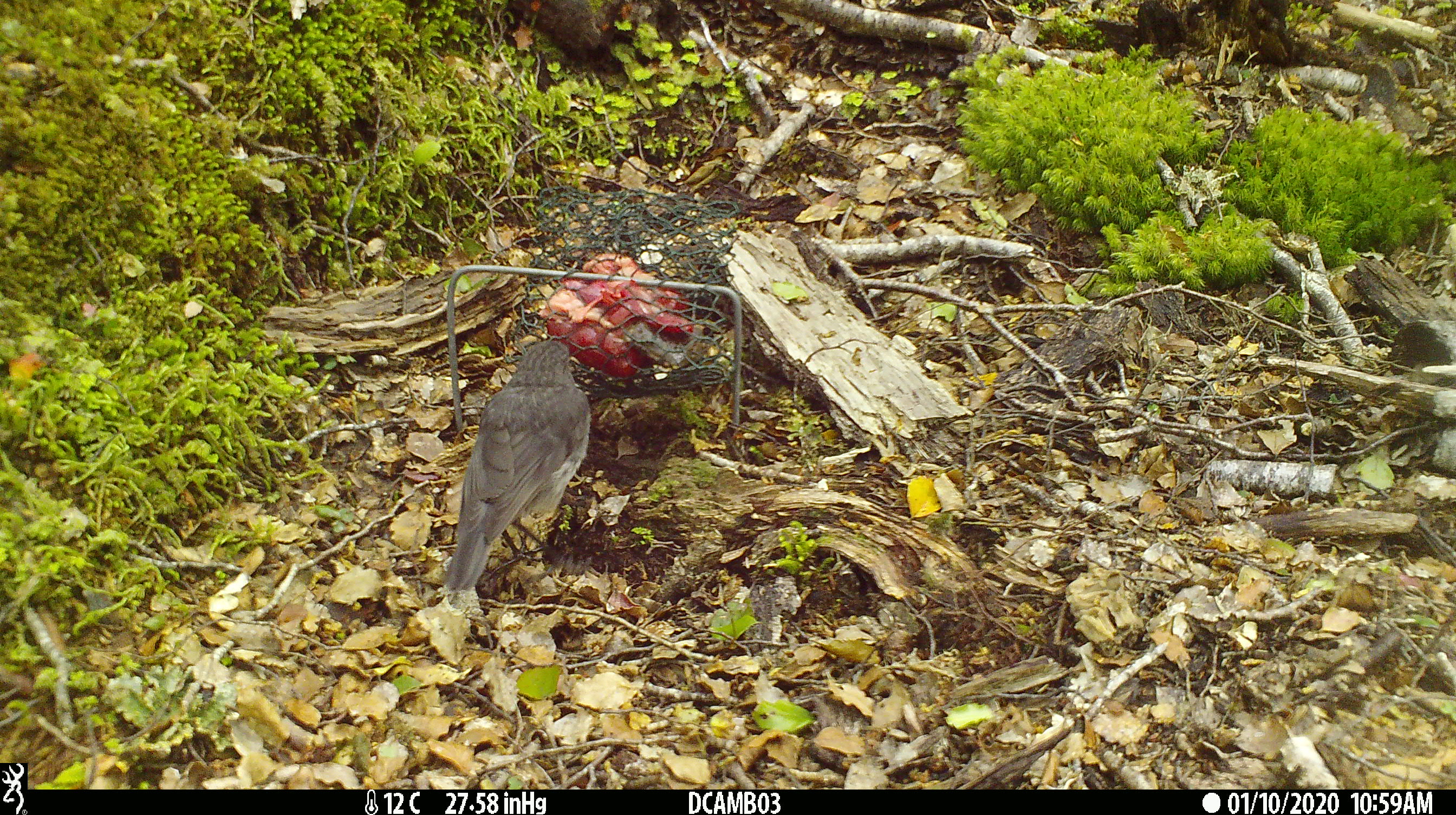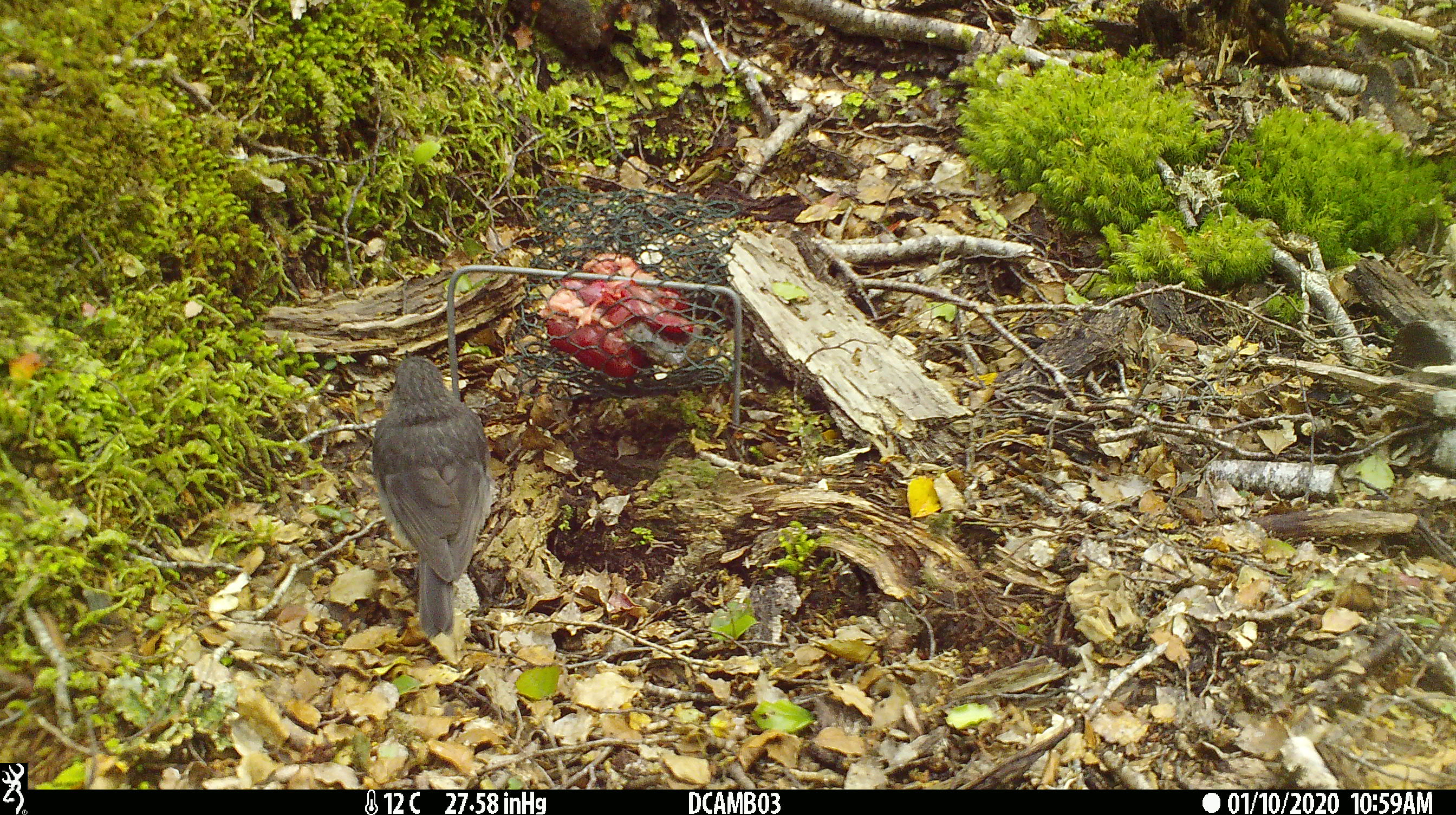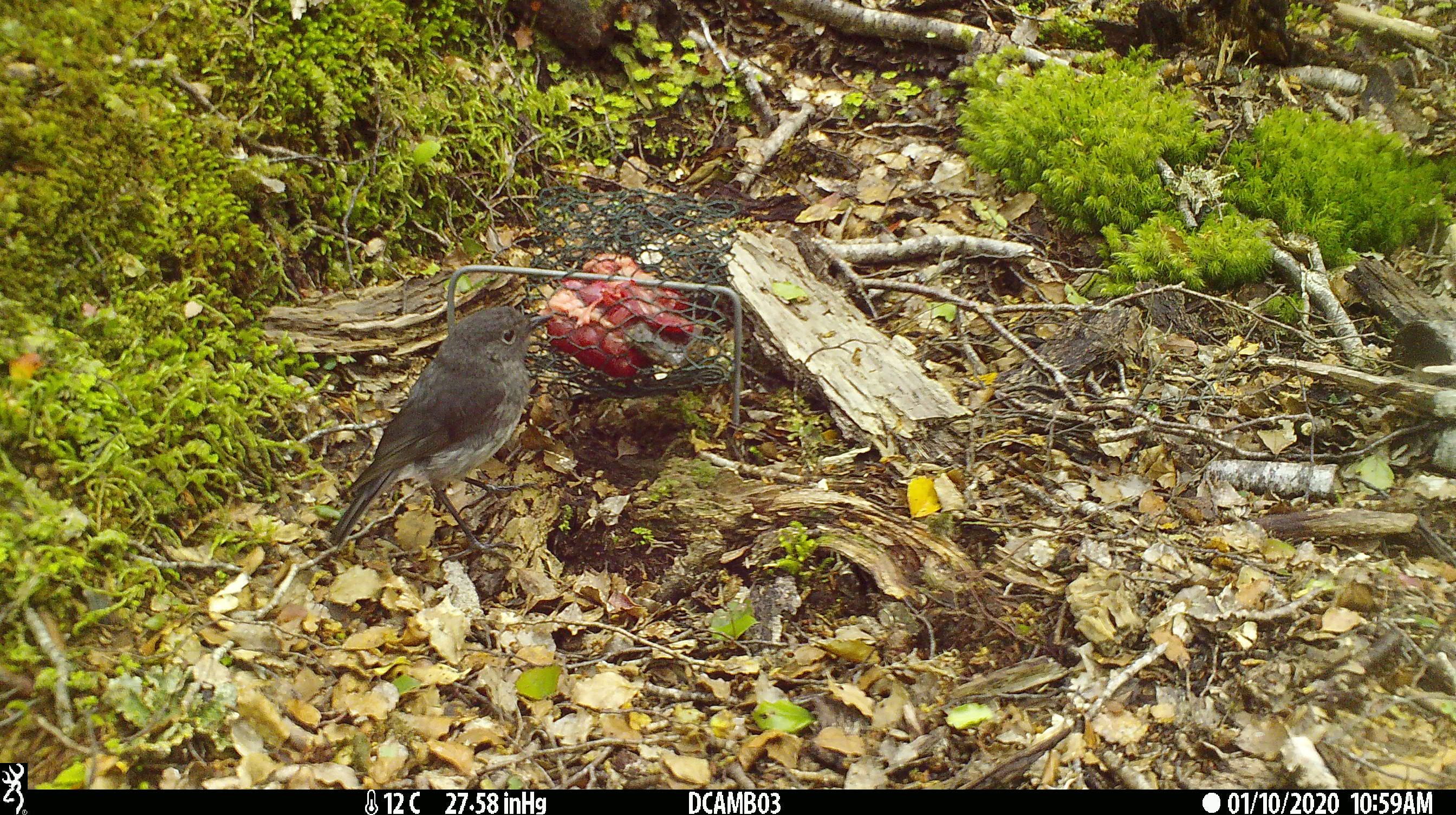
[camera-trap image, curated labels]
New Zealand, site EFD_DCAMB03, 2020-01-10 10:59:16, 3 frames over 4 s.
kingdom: Animalia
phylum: Chordata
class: Aves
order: Passeriformes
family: Petroicidae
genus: Petroica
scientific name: Petroica australis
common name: new zealand robin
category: robin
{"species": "robin (new zealand robin) (Petroica australis)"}